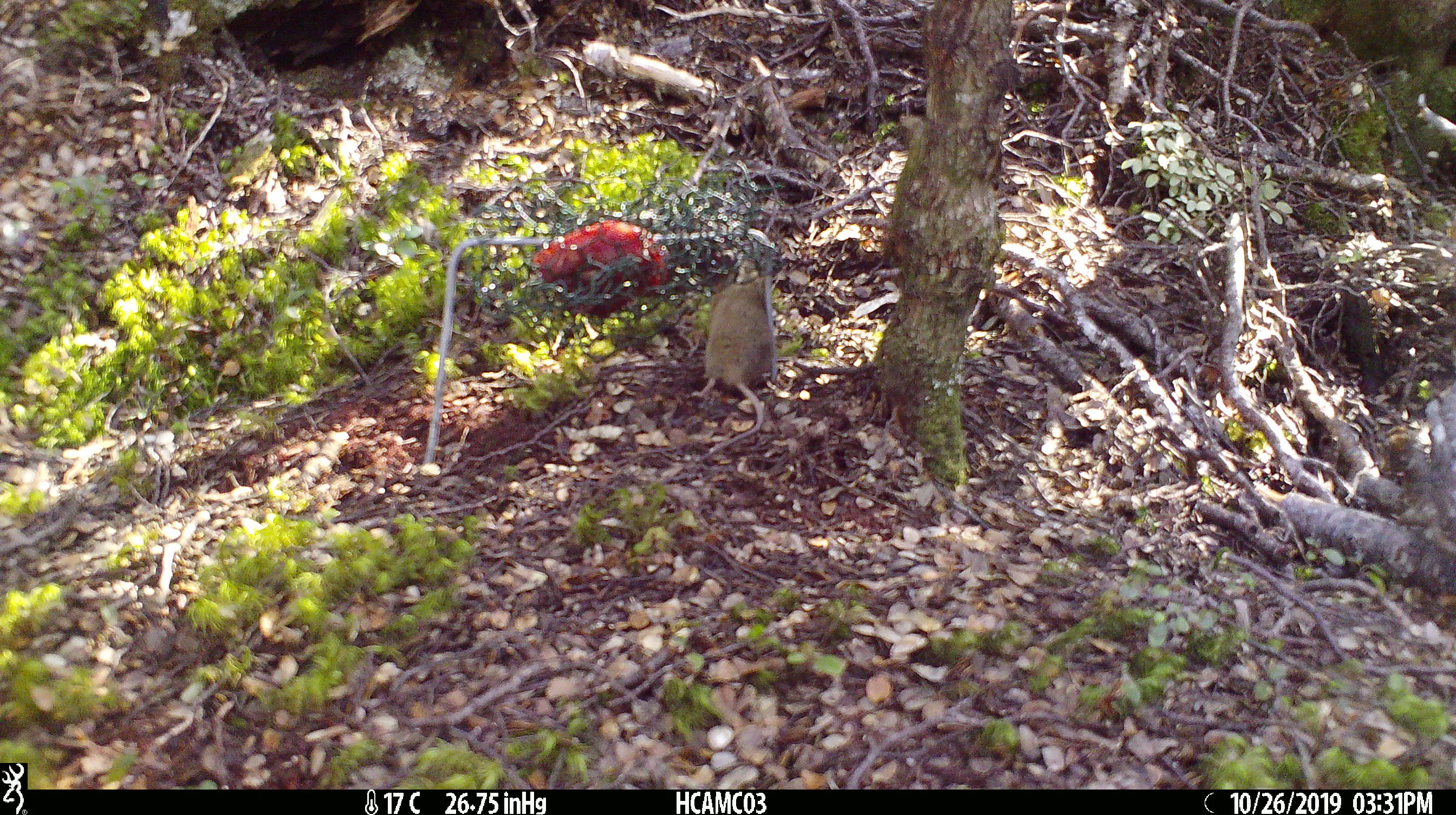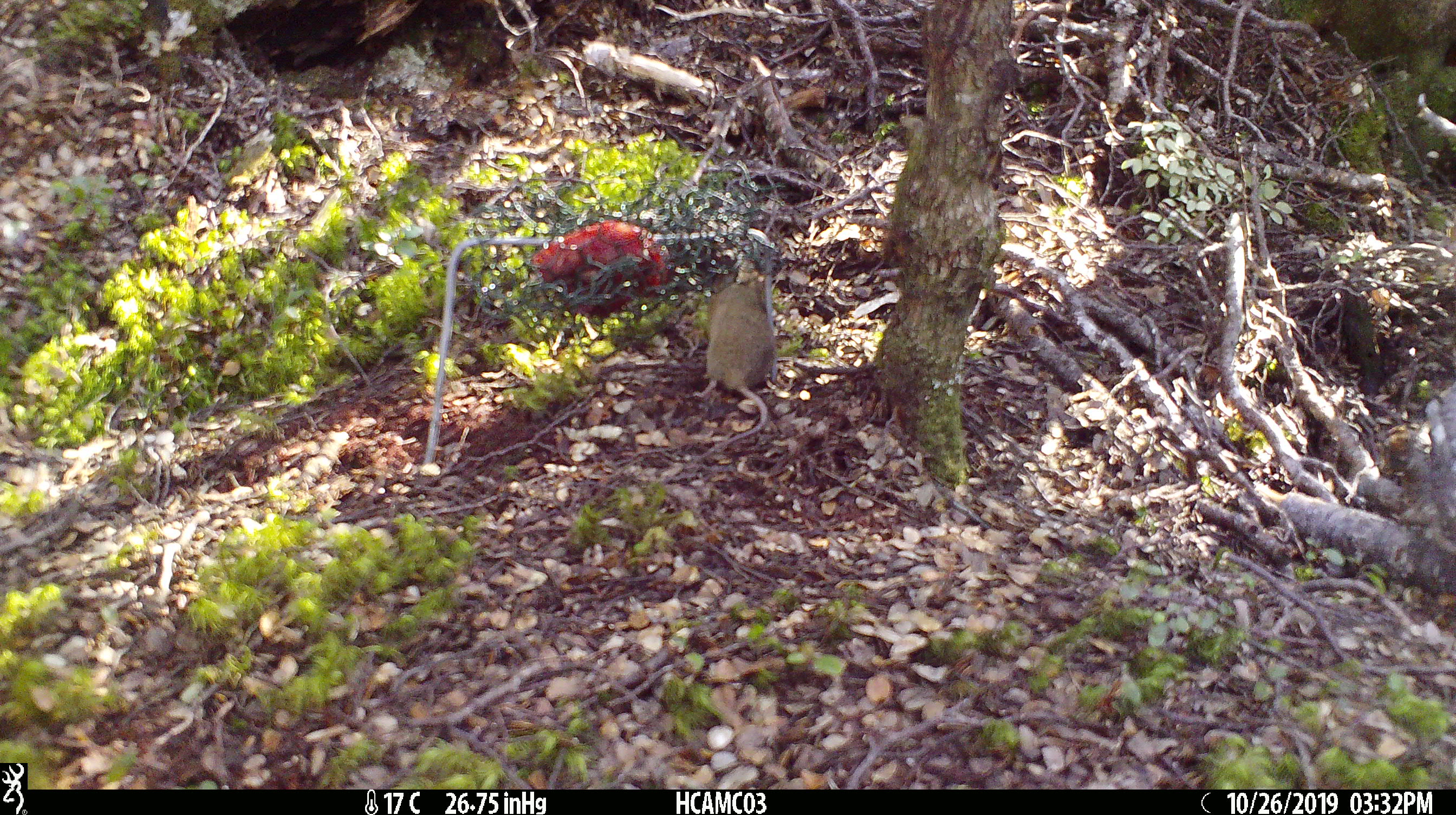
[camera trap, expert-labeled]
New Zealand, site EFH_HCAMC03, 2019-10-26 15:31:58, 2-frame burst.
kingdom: Animalia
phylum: Chordata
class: Mammalia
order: Rodentia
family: Muridae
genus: Mus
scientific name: Mus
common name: mouse